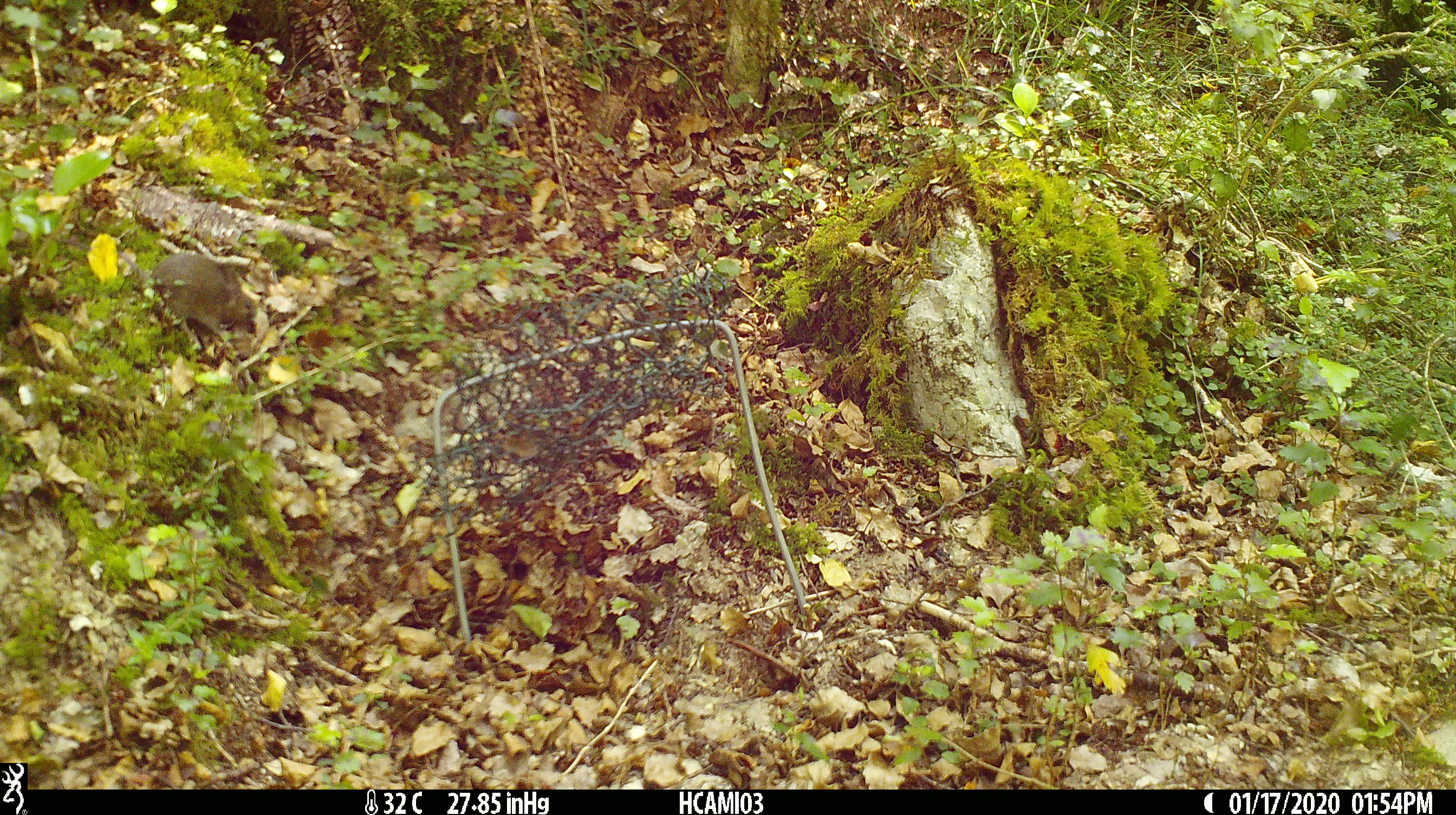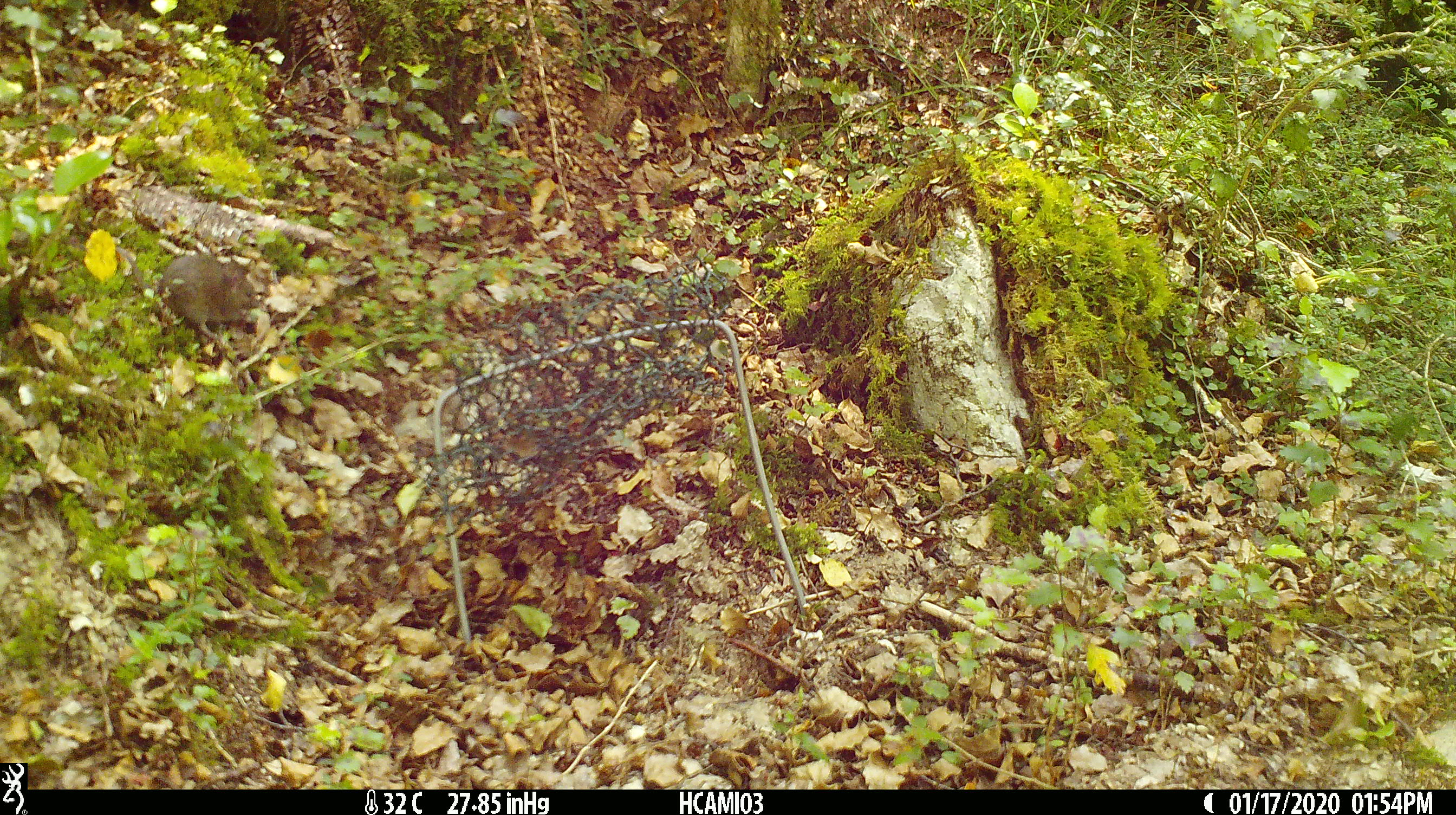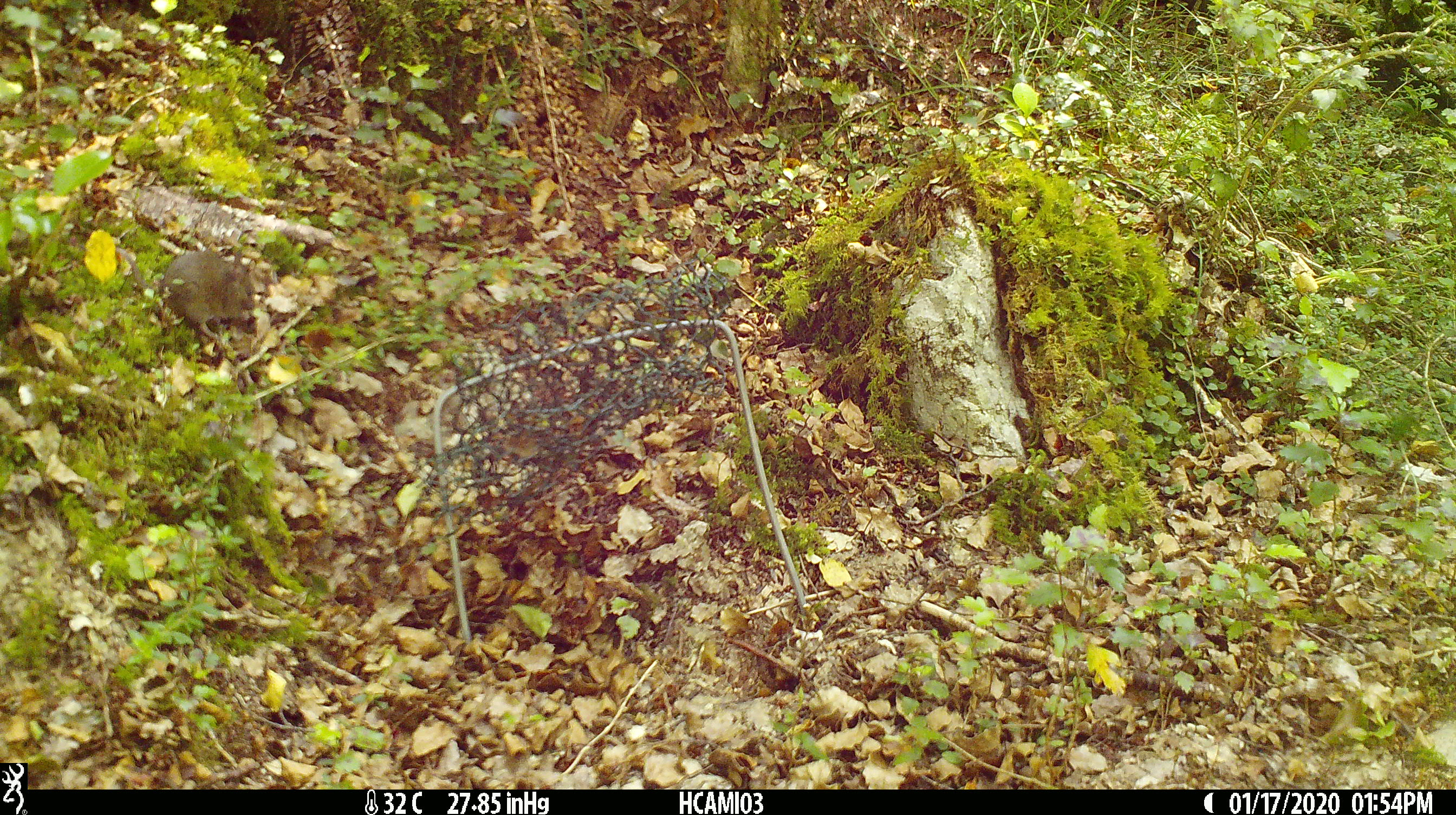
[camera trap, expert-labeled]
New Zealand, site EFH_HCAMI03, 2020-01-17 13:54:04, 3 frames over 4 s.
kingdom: Animalia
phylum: Chordata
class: Mammalia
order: Rodentia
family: Muridae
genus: Mus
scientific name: Mus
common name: mouse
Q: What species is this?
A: Mouse (Mus).